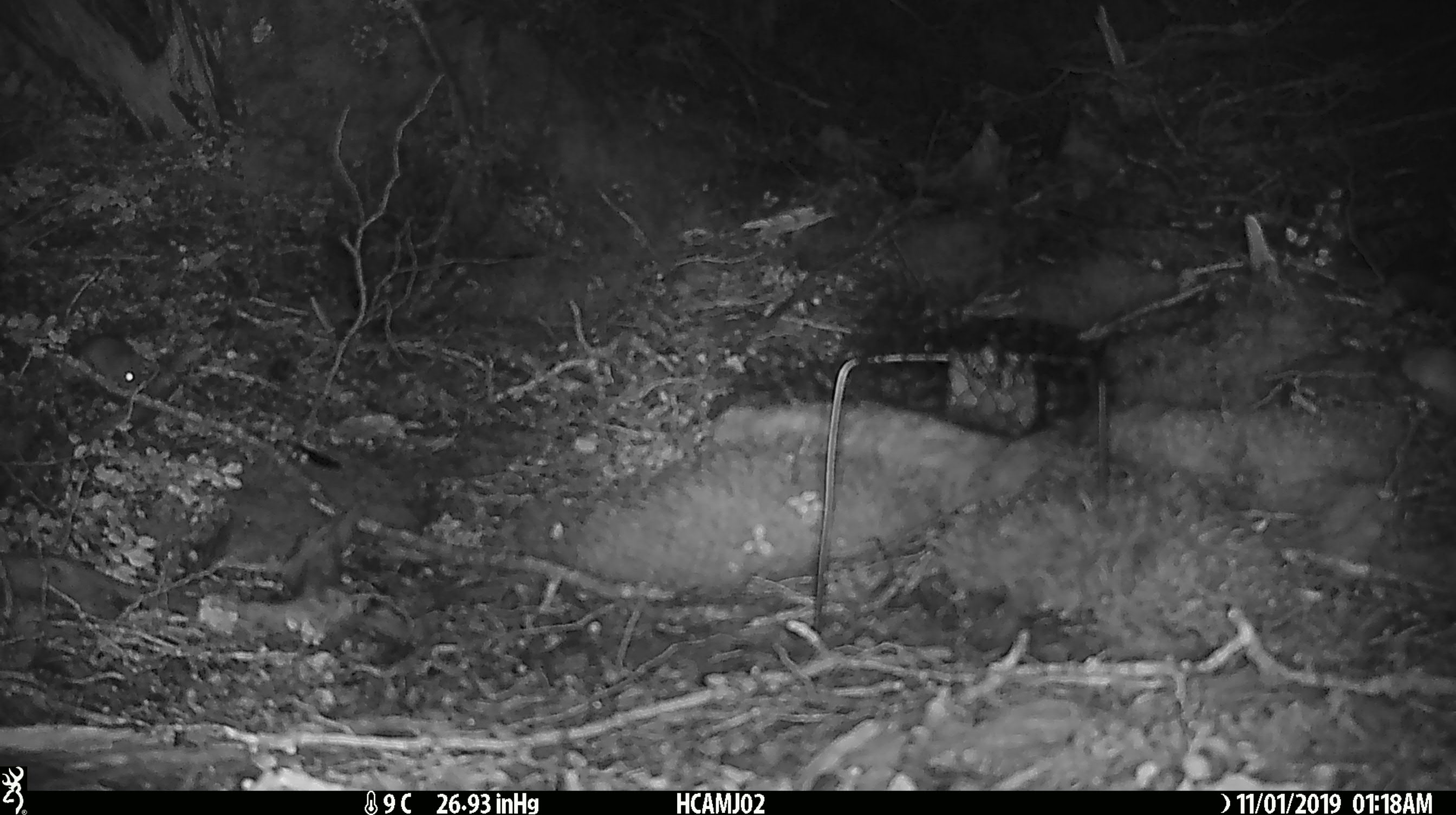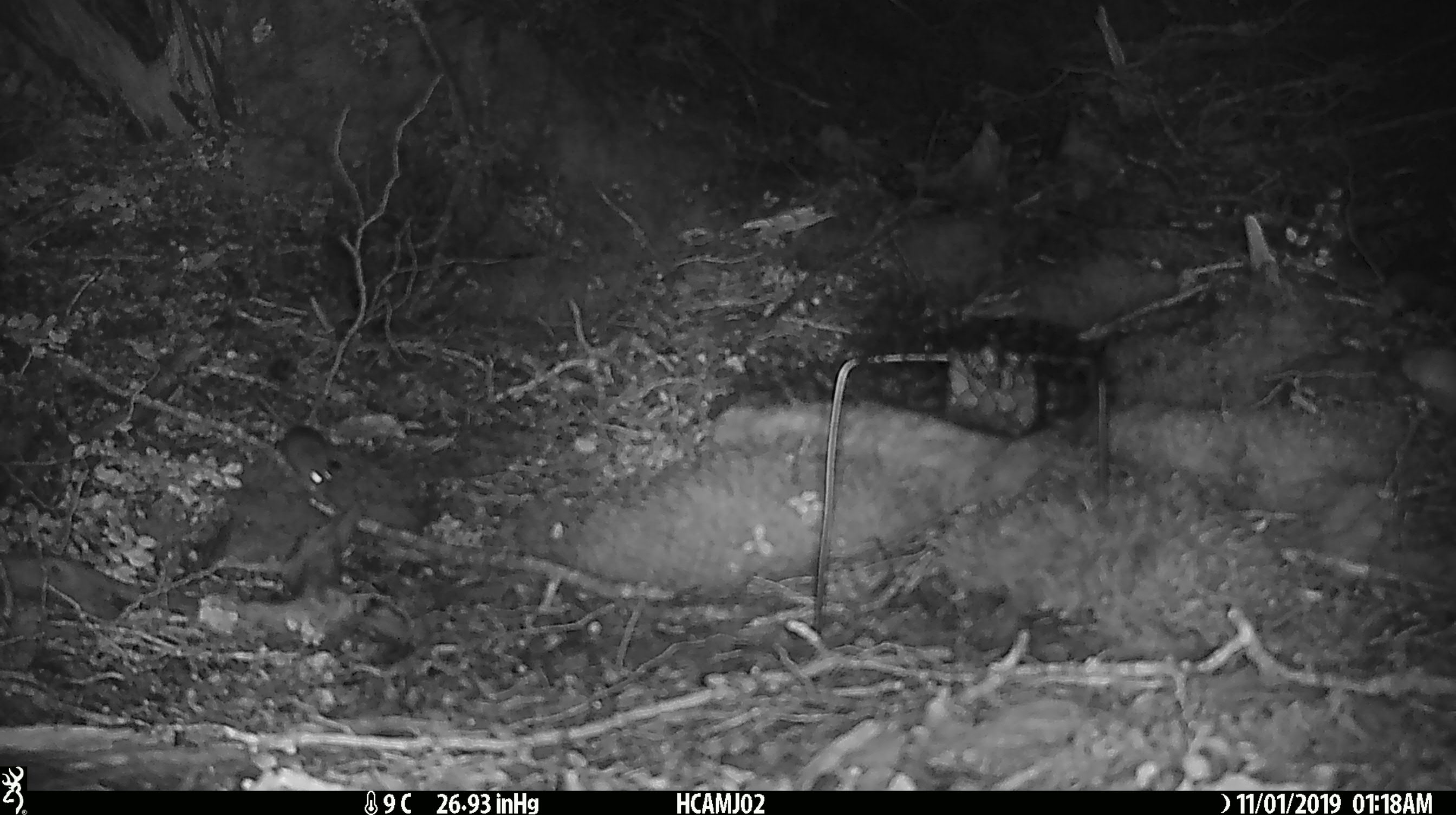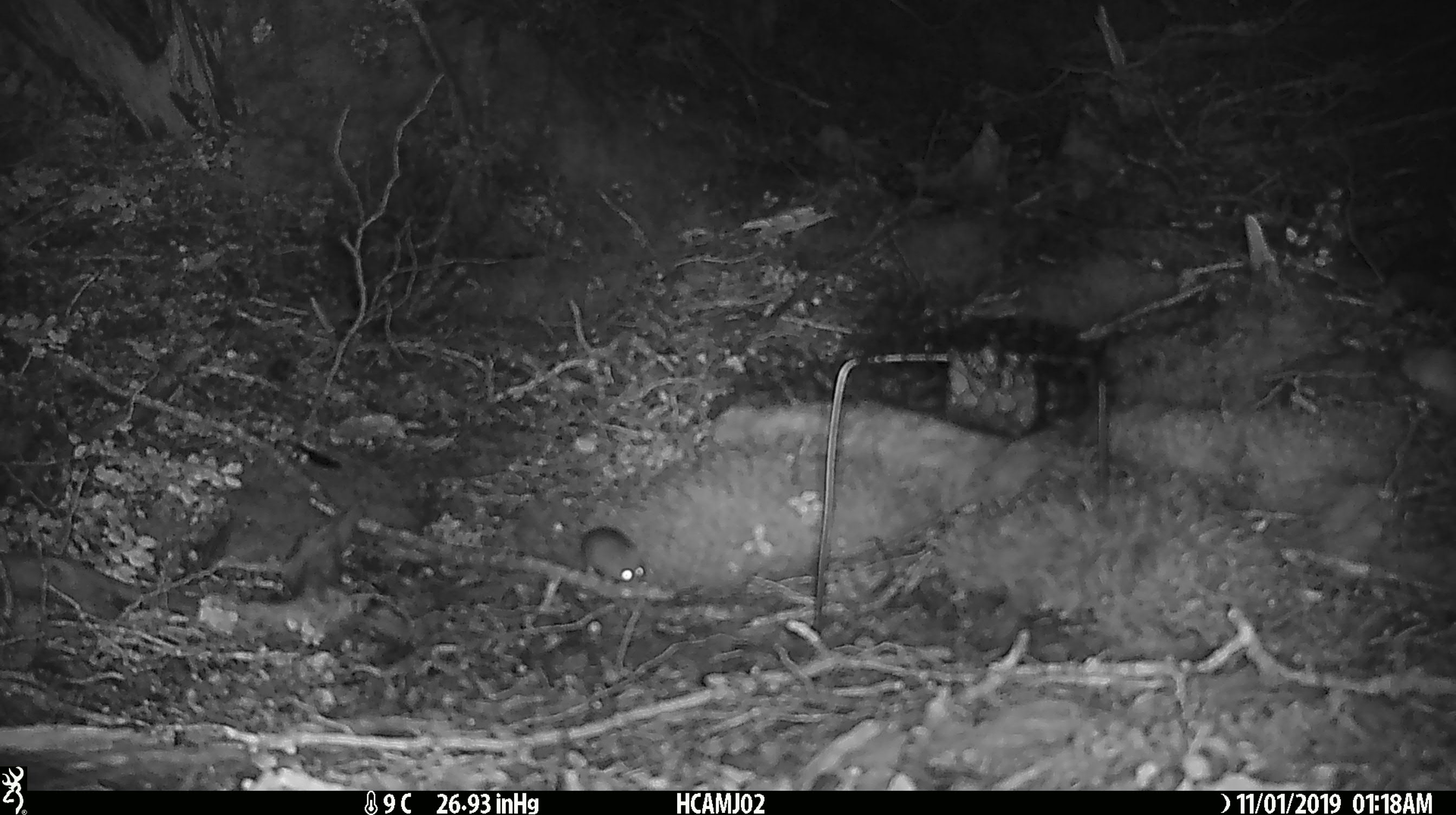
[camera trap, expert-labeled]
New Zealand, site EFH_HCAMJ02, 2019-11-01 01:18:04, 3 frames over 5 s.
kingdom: Animalia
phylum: Chordata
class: Mammalia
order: Rodentia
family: Muridae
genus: Mus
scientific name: Mus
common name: mouse